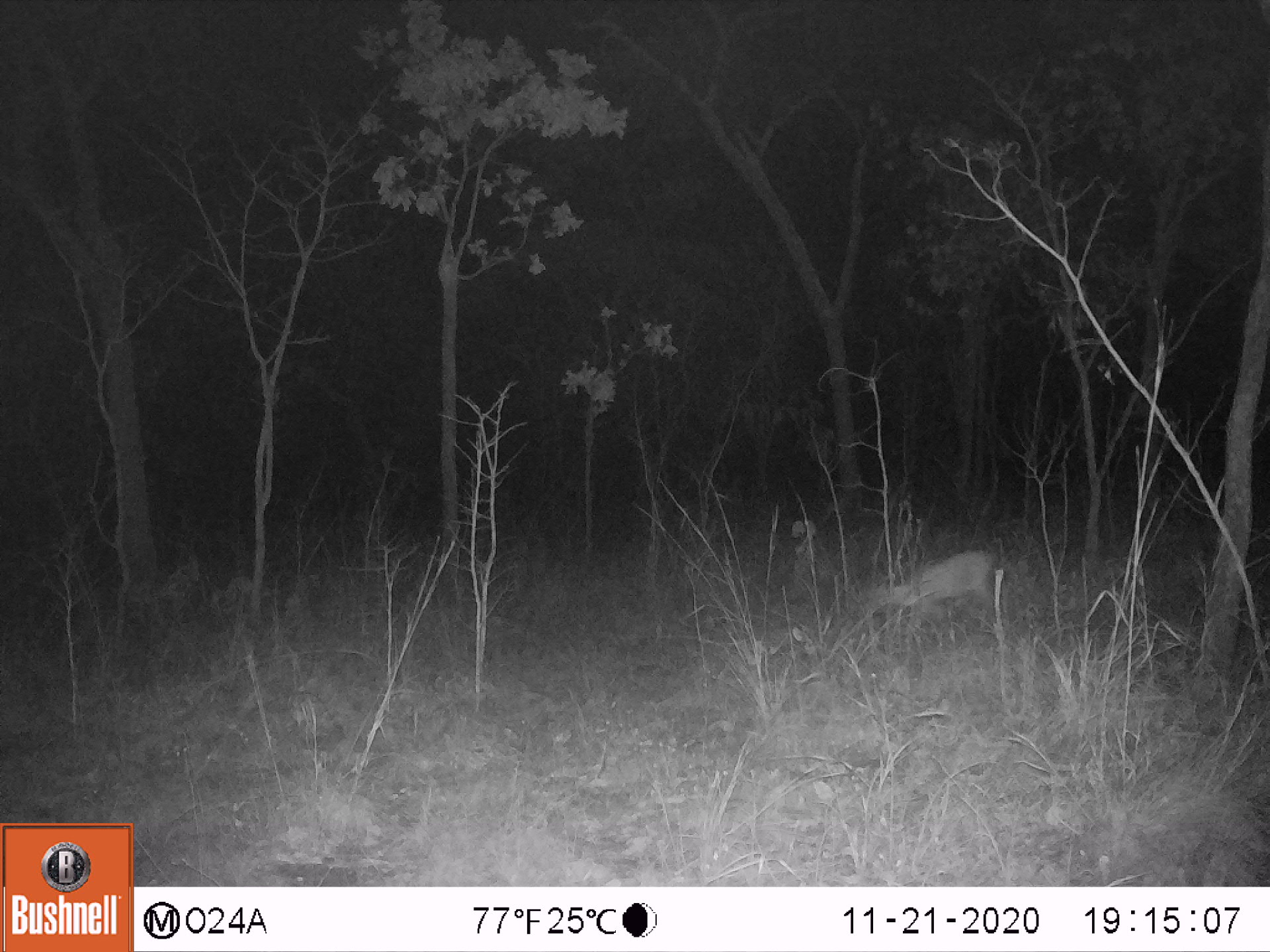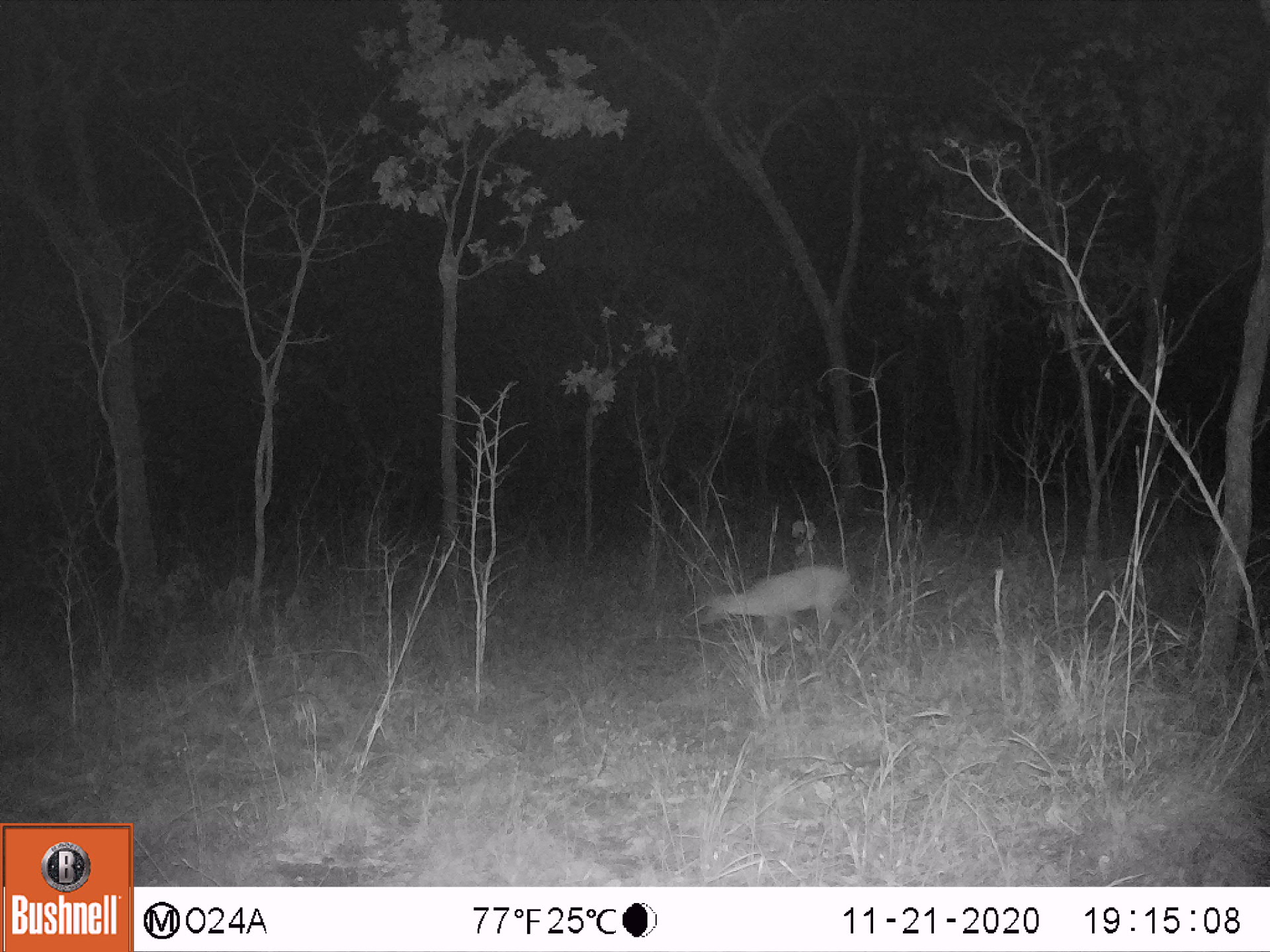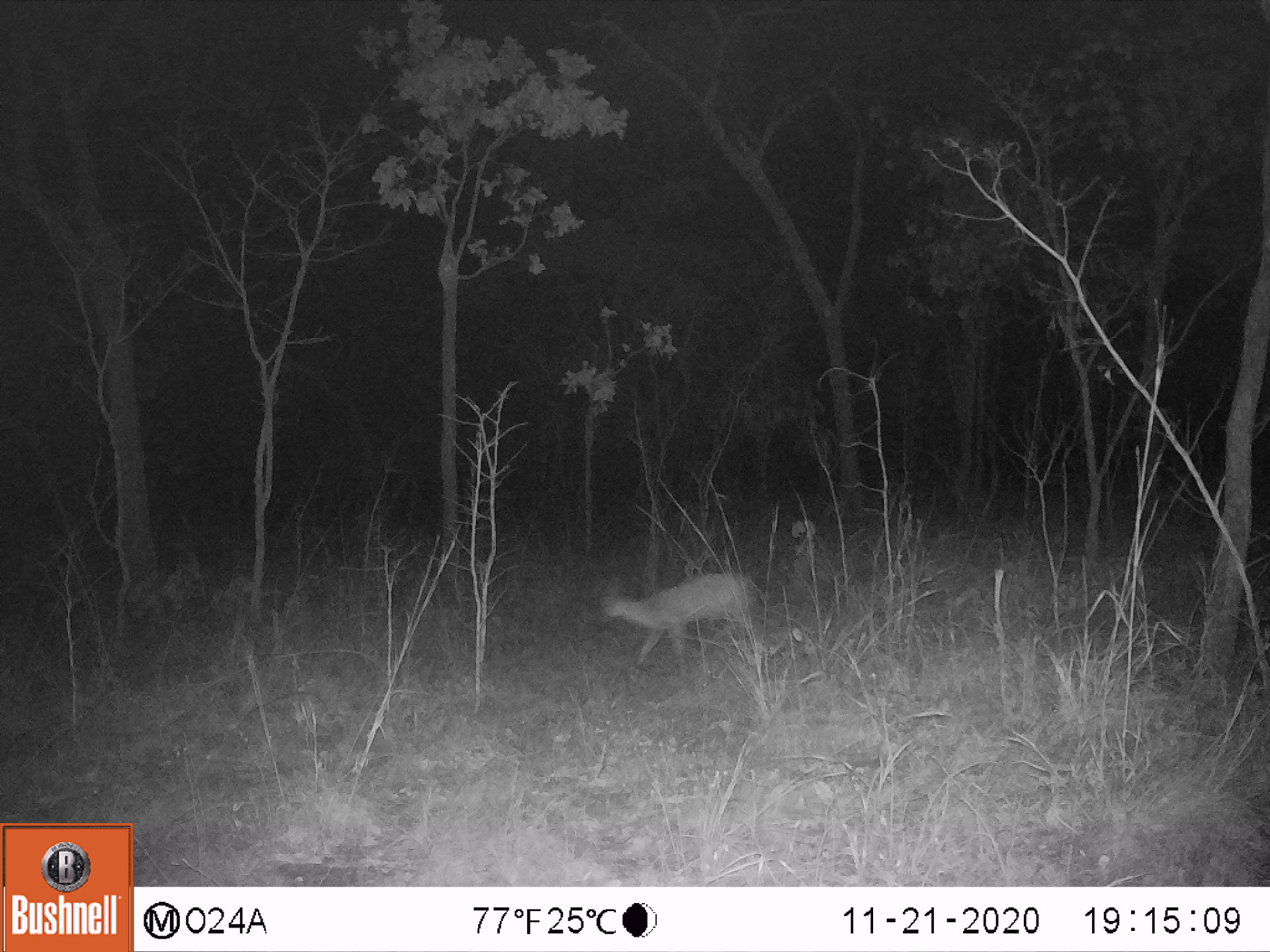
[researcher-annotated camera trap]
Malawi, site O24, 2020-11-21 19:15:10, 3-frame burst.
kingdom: Animalia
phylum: Chordata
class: Mammalia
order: Artiodactyla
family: Bovidae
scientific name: Antilopinae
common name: small antelope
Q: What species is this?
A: Small antelope (Antilopinae).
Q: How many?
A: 1.